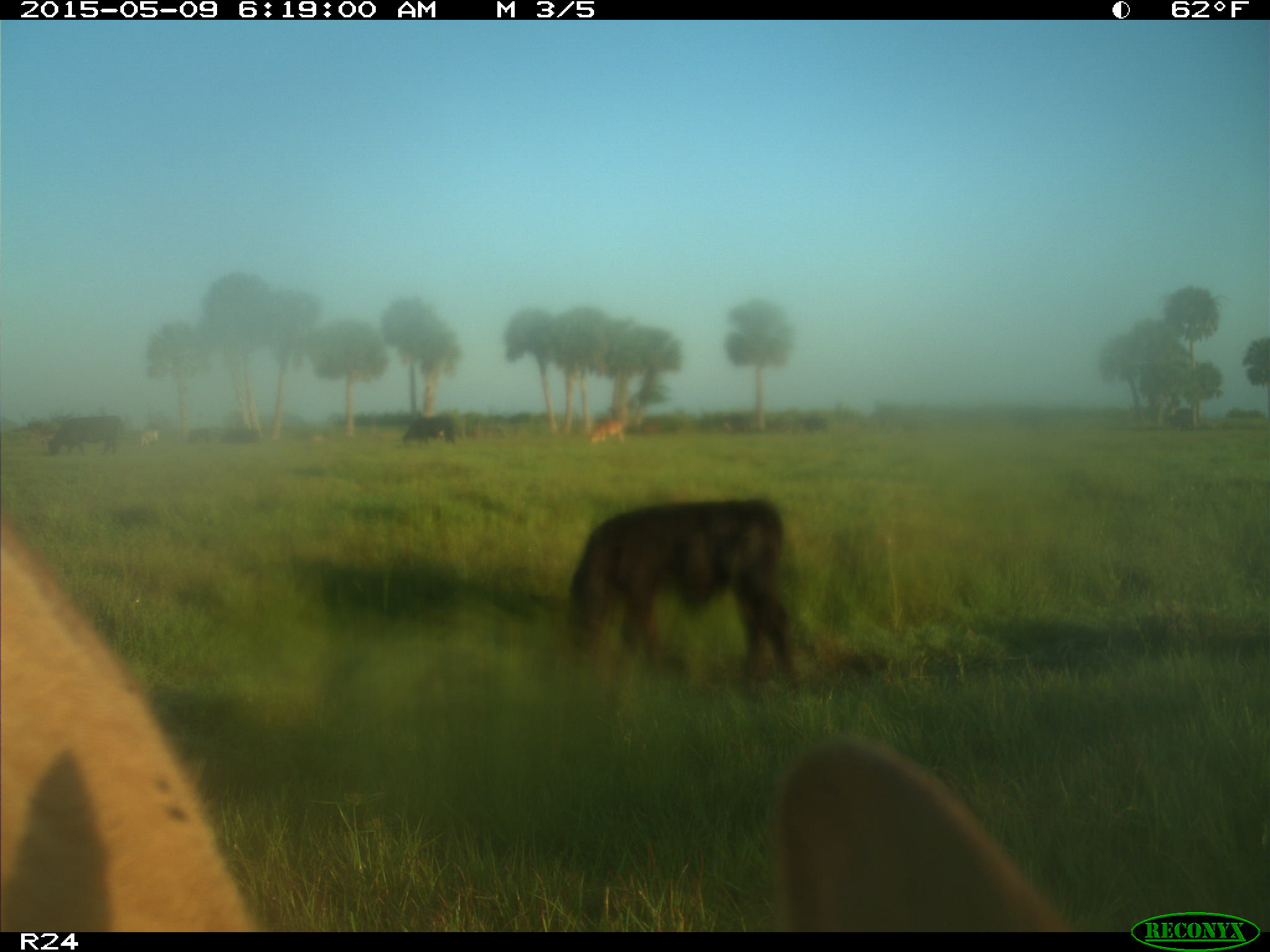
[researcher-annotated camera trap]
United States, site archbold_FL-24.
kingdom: Animalia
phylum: Chordata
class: Mammalia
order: Artiodactyla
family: Bovidae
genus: Bos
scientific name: Bos taurus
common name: domestic cow